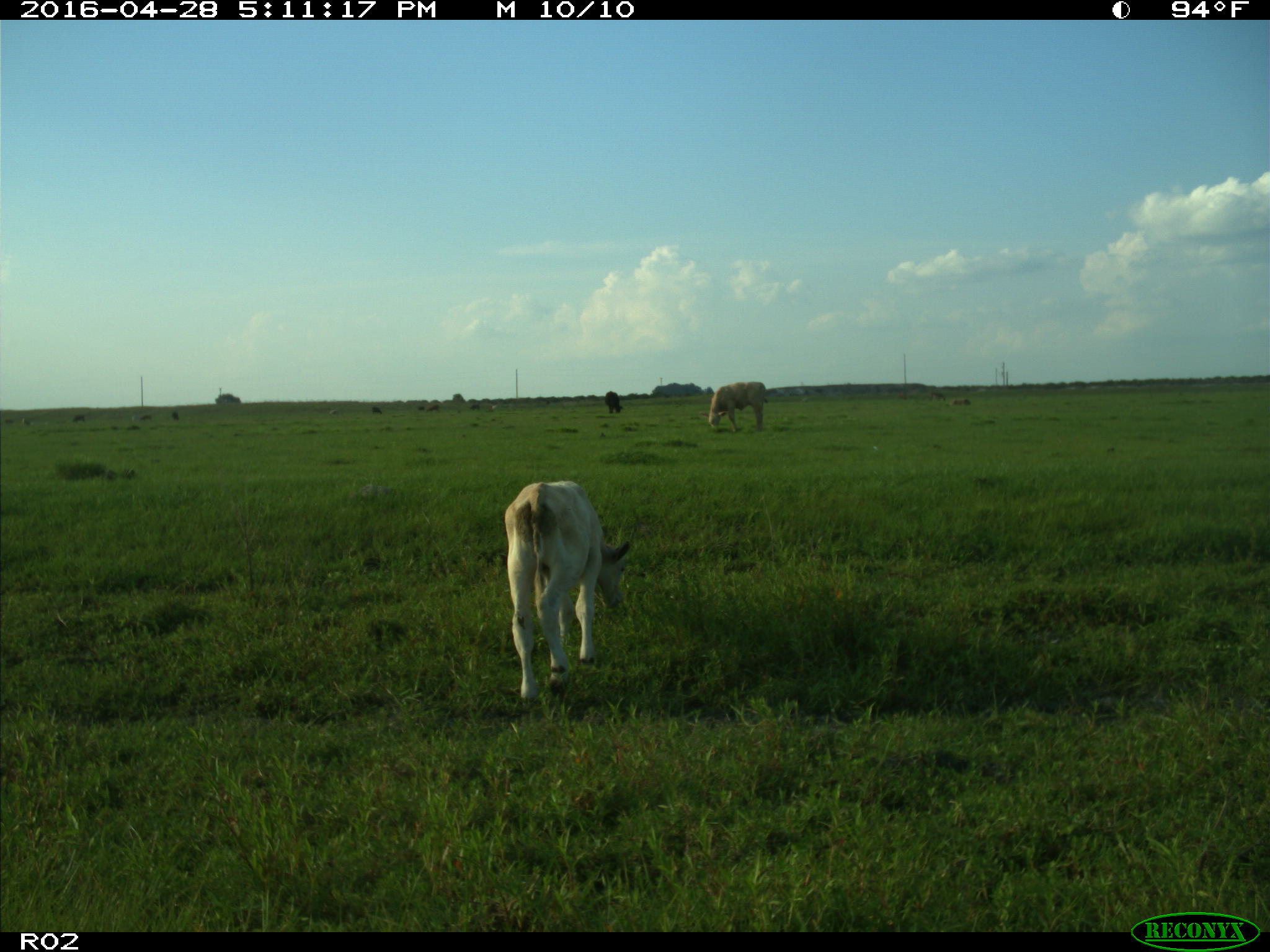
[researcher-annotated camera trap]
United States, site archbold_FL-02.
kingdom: Animalia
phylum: Chordata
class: Mammalia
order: Artiodactyla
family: Bovidae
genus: Bos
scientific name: Bos taurus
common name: domestic cow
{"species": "Bos taurus (domestic cow)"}